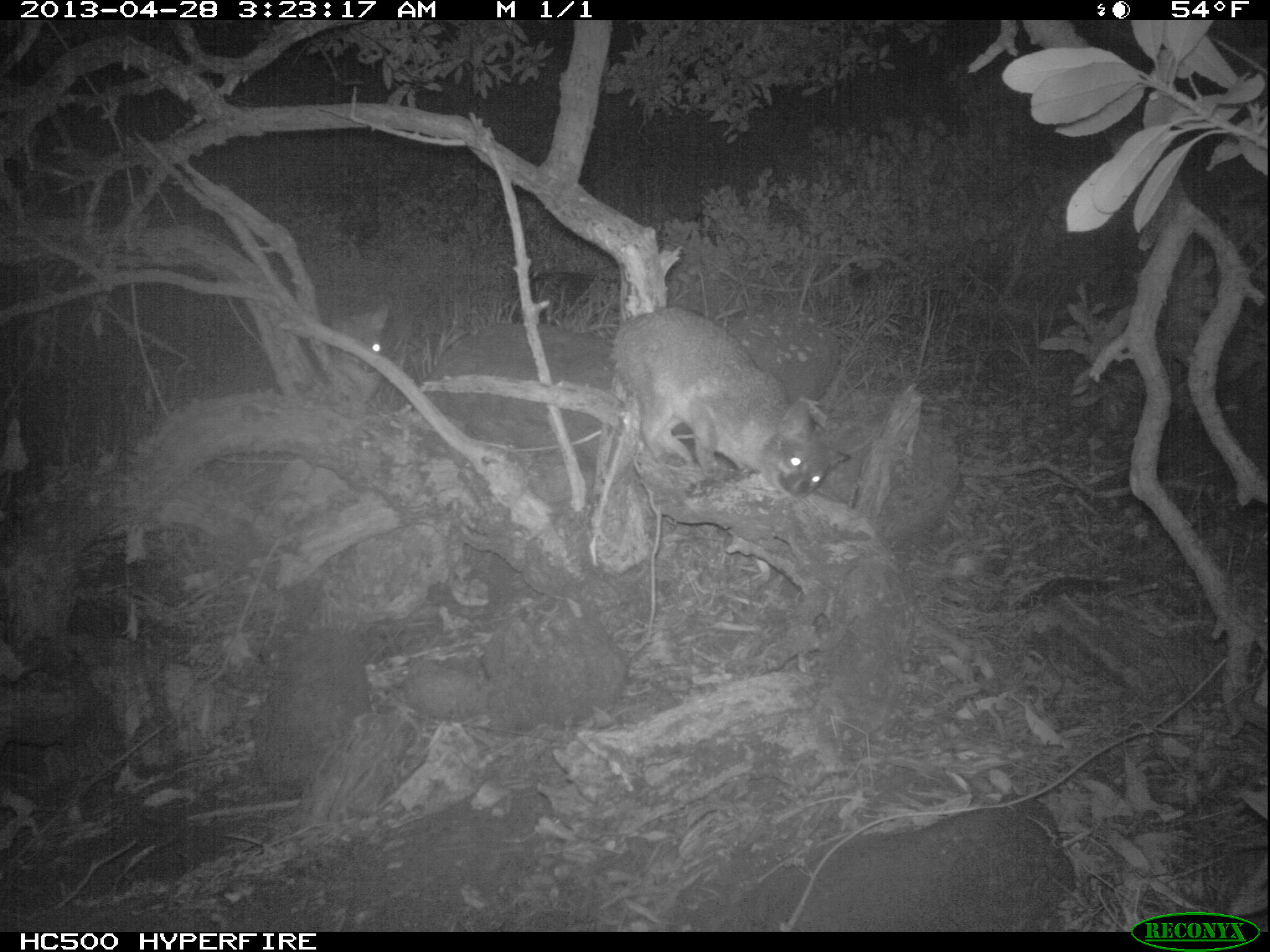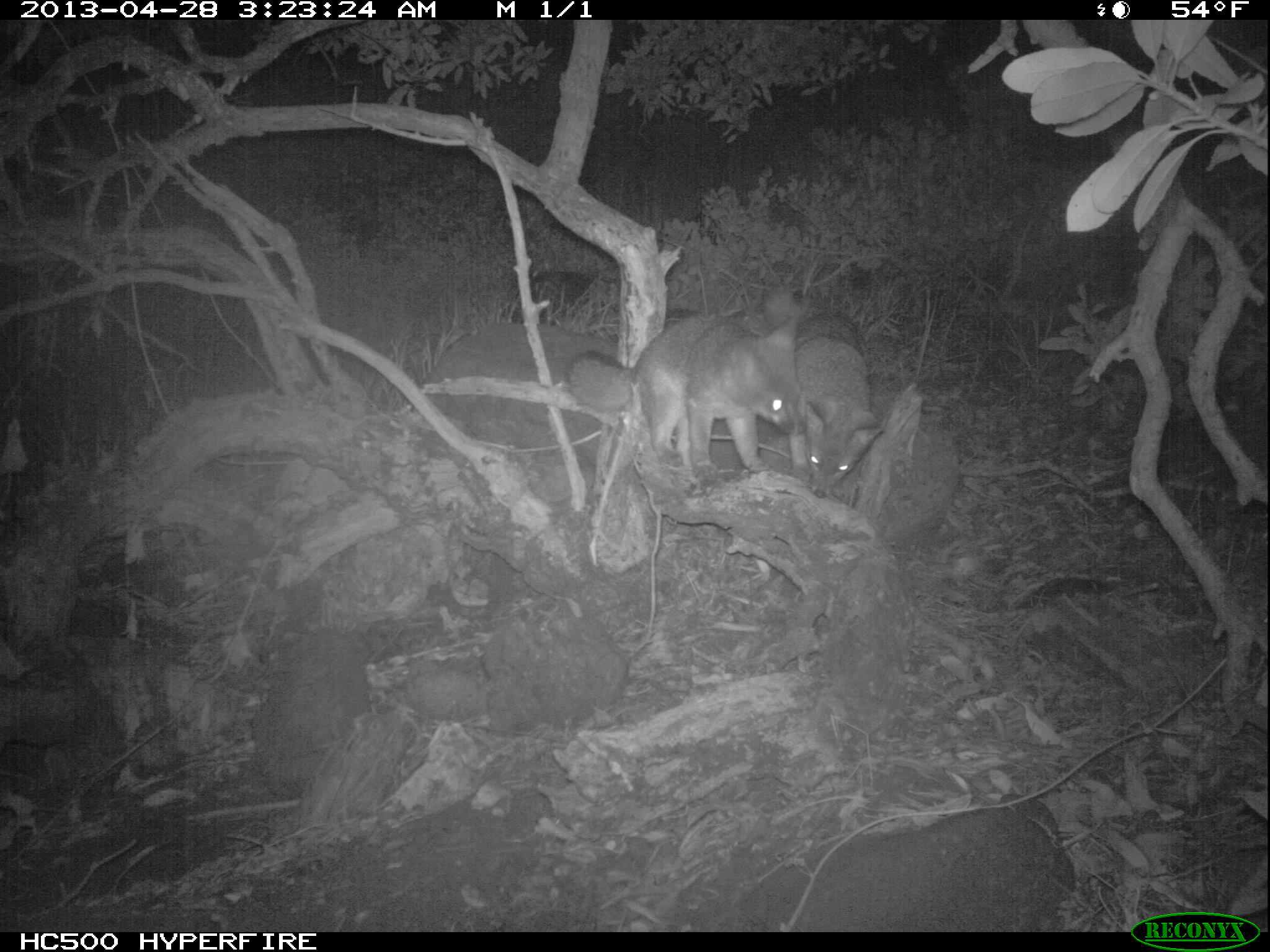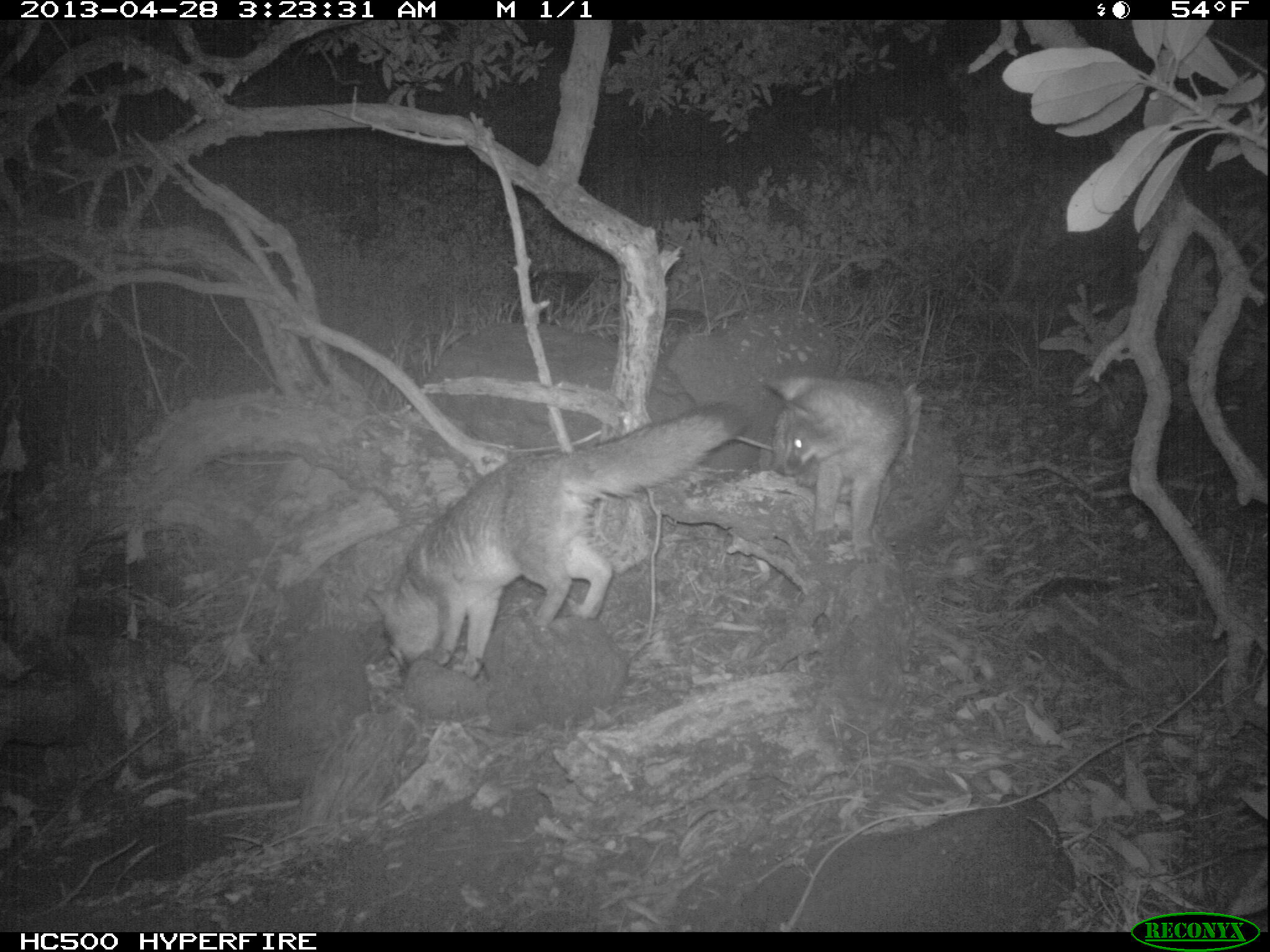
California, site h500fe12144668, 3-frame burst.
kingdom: Animalia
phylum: Chordata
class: Mammalia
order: Carnivora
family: Canidae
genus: Urocyon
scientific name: Urocyon littoralis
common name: island fox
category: fox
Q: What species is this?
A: Fox (island fox) (Urocyon littoralis).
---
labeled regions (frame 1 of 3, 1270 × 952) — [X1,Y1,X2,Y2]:
fox: [612,307,850,500]; [324,303,389,402]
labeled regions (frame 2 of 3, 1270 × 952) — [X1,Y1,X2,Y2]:
fox: [566,314,805,472]; [763,284,886,498]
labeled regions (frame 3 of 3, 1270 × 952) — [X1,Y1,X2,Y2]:
fox: [365,400,746,682]; [764,377,908,562]